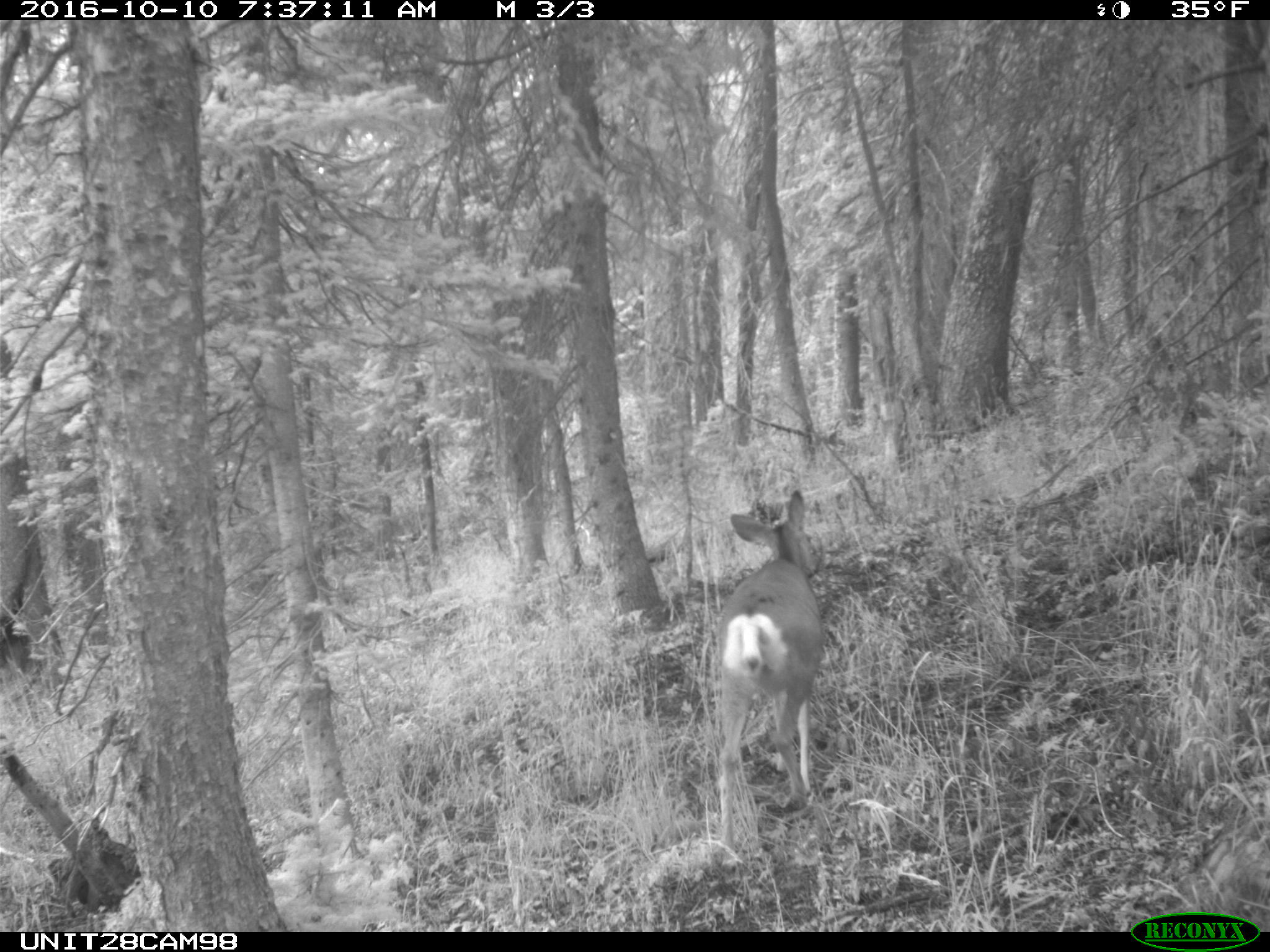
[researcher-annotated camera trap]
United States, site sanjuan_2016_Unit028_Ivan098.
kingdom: Animalia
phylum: Chordata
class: Mammalia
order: Artiodactyla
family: Cervidae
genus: Odocoileus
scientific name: Odocoileus hemionus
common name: mule deer